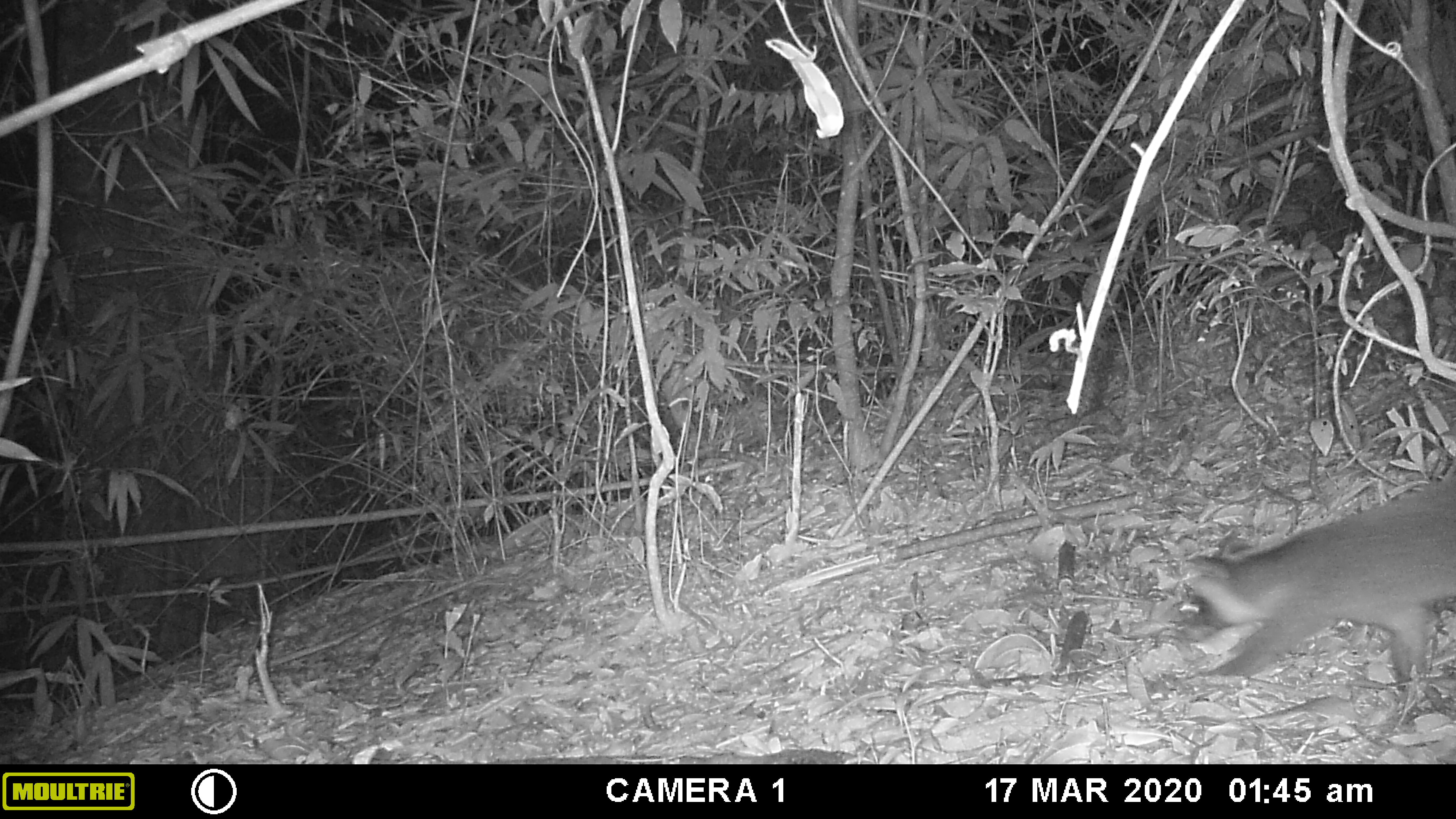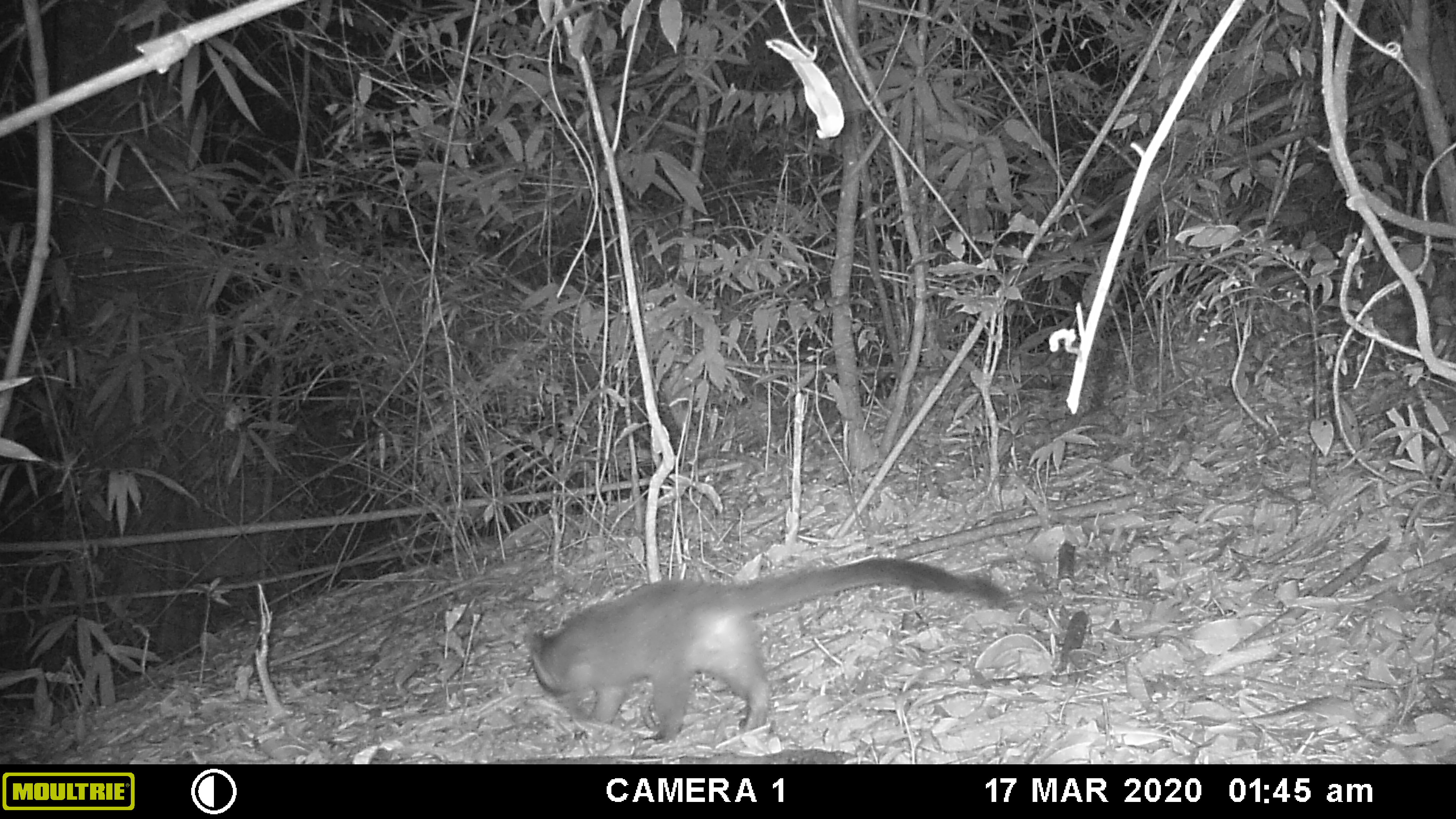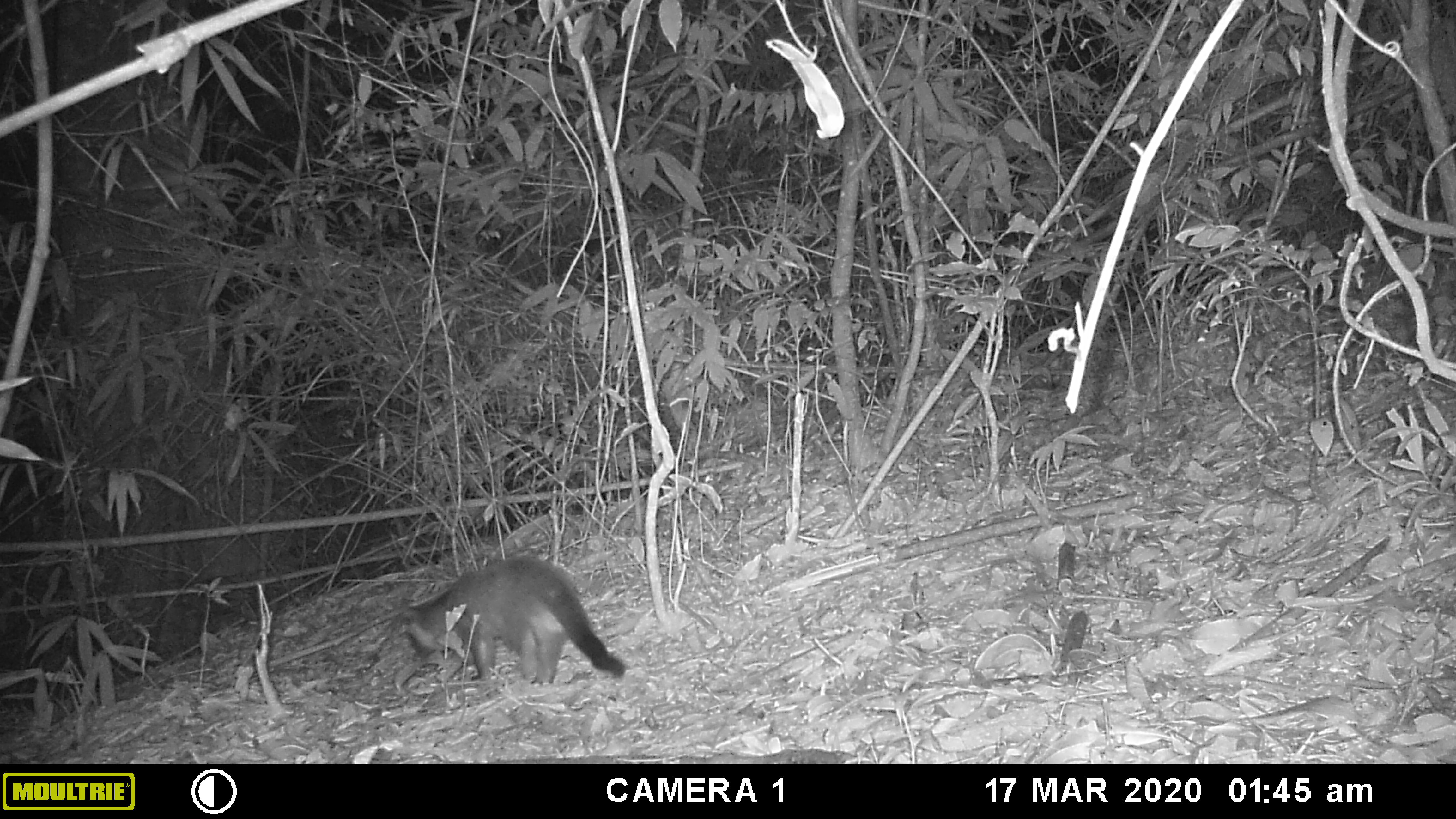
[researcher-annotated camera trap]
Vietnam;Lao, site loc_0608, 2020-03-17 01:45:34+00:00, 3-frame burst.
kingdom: Animalia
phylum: Chordata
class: Mammalia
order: Carnivora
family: Viverridae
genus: Paguma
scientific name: Paguma larvata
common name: masked palm civet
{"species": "masked palm civet (Paguma larvata)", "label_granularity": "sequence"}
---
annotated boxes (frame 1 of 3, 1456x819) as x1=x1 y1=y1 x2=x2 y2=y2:
masked palm civet: x1=1173 y1=477 x2=1456 y2=713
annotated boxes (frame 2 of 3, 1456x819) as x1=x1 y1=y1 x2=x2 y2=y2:
masked palm civet: x1=522 y1=558 x2=1017 y2=743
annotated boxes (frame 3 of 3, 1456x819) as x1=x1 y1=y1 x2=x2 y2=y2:
masked palm civet: x1=395 y1=552 x2=625 y2=686